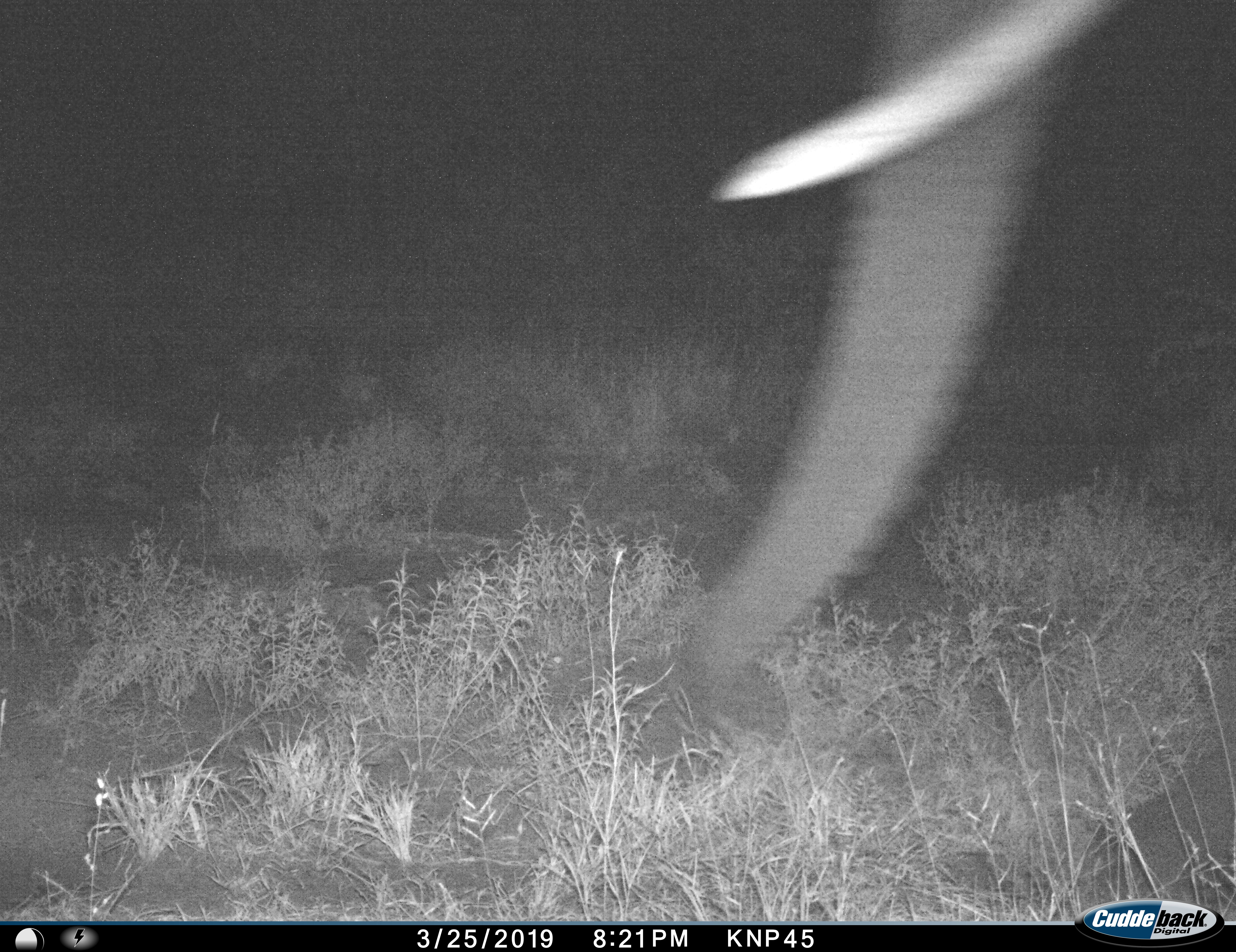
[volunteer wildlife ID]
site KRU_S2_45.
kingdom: Animalia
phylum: Chordata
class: Mammalia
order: Proboscidea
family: Elephantidae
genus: Loxodonta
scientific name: Loxodonta africana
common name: african bush elephant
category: elephant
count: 1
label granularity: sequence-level